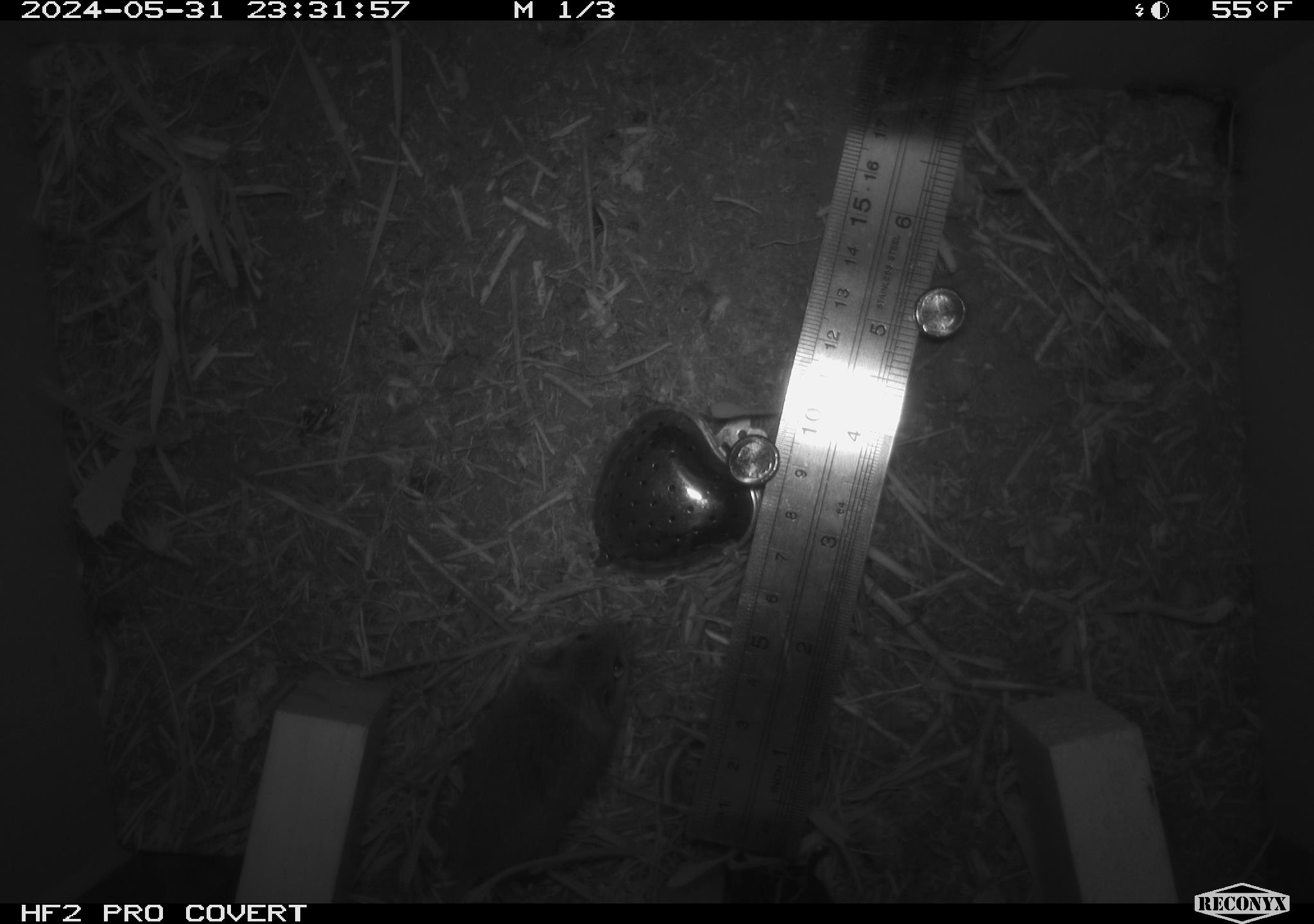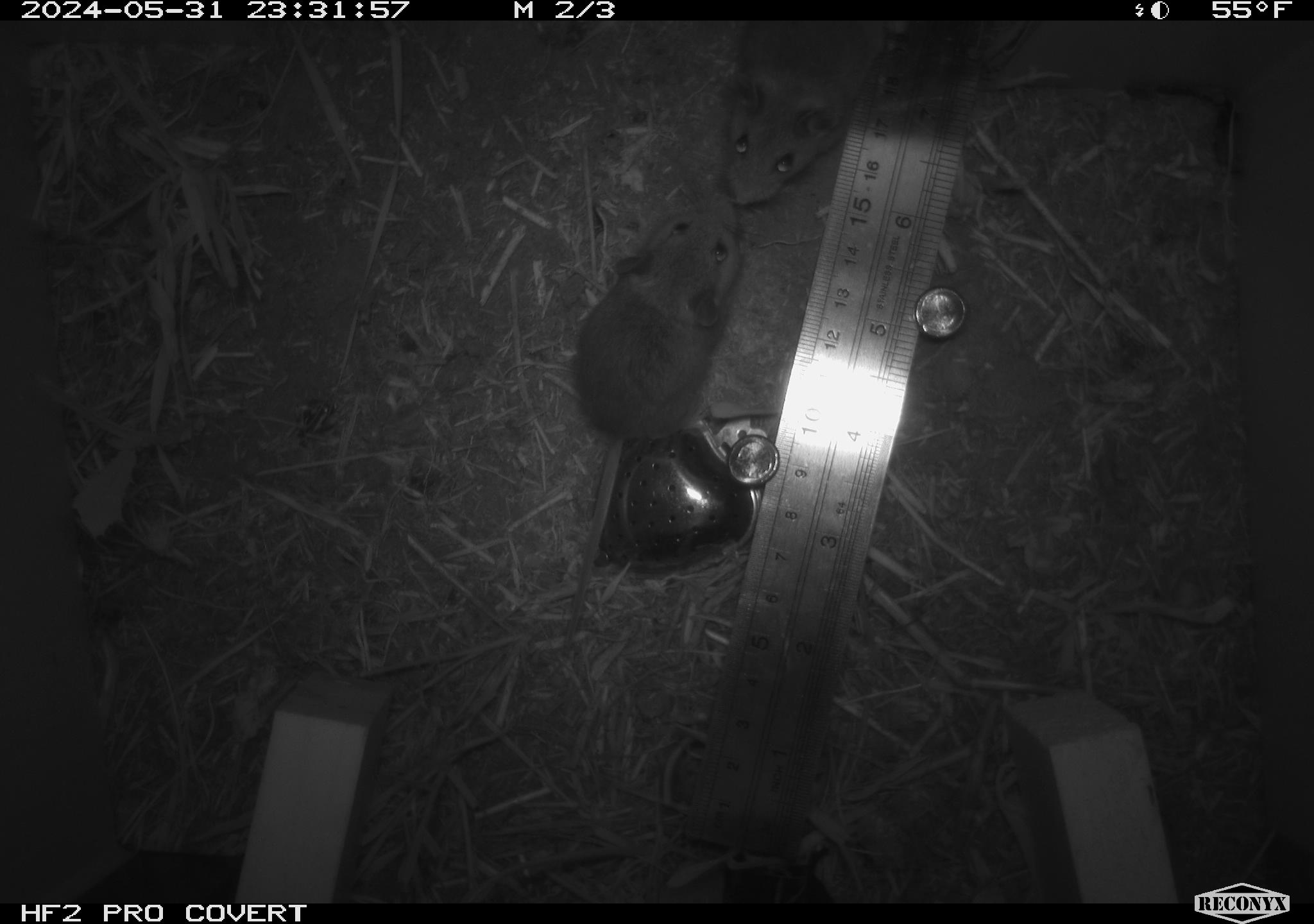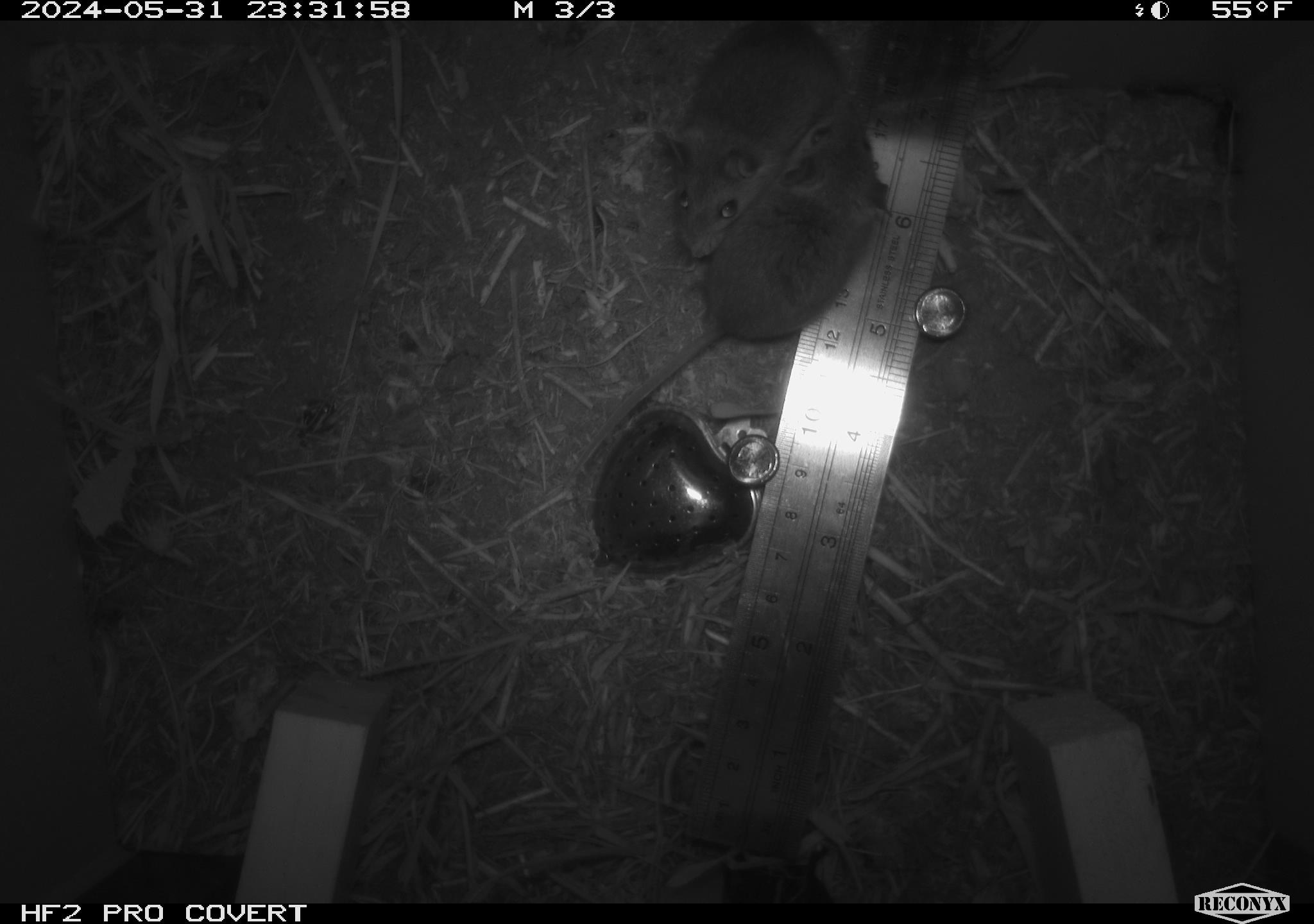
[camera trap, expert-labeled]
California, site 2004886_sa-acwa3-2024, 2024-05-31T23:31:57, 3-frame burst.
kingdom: Animalia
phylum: Chordata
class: Mammalia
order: Rodentia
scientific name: Rodentia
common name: mouse species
Mouse species (Rodentia).